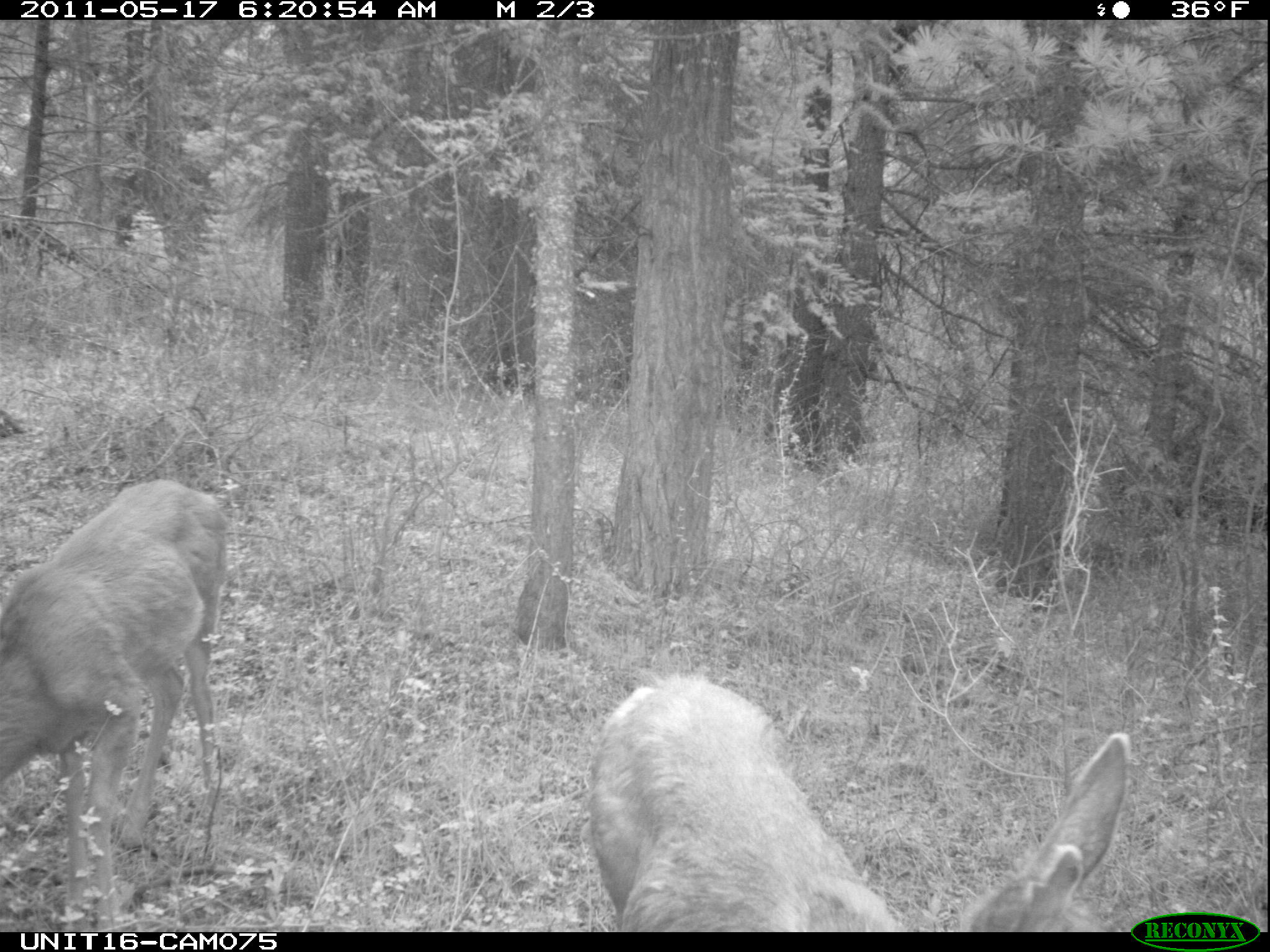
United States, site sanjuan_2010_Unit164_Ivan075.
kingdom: Animalia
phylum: Chordata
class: Mammalia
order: Artiodactyla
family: Cervidae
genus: Odocoileus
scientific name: Odocoileus hemionus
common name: mule deer